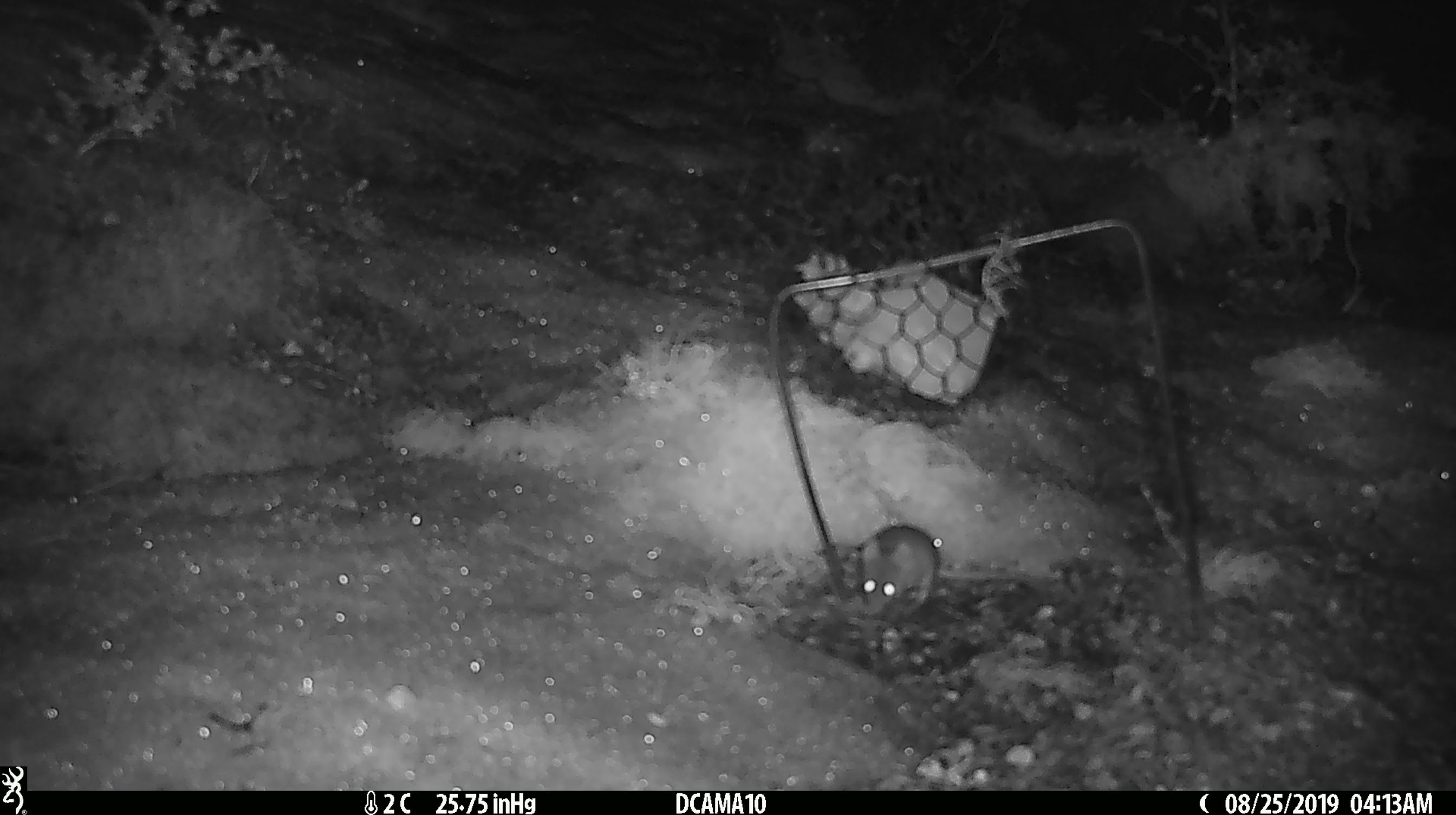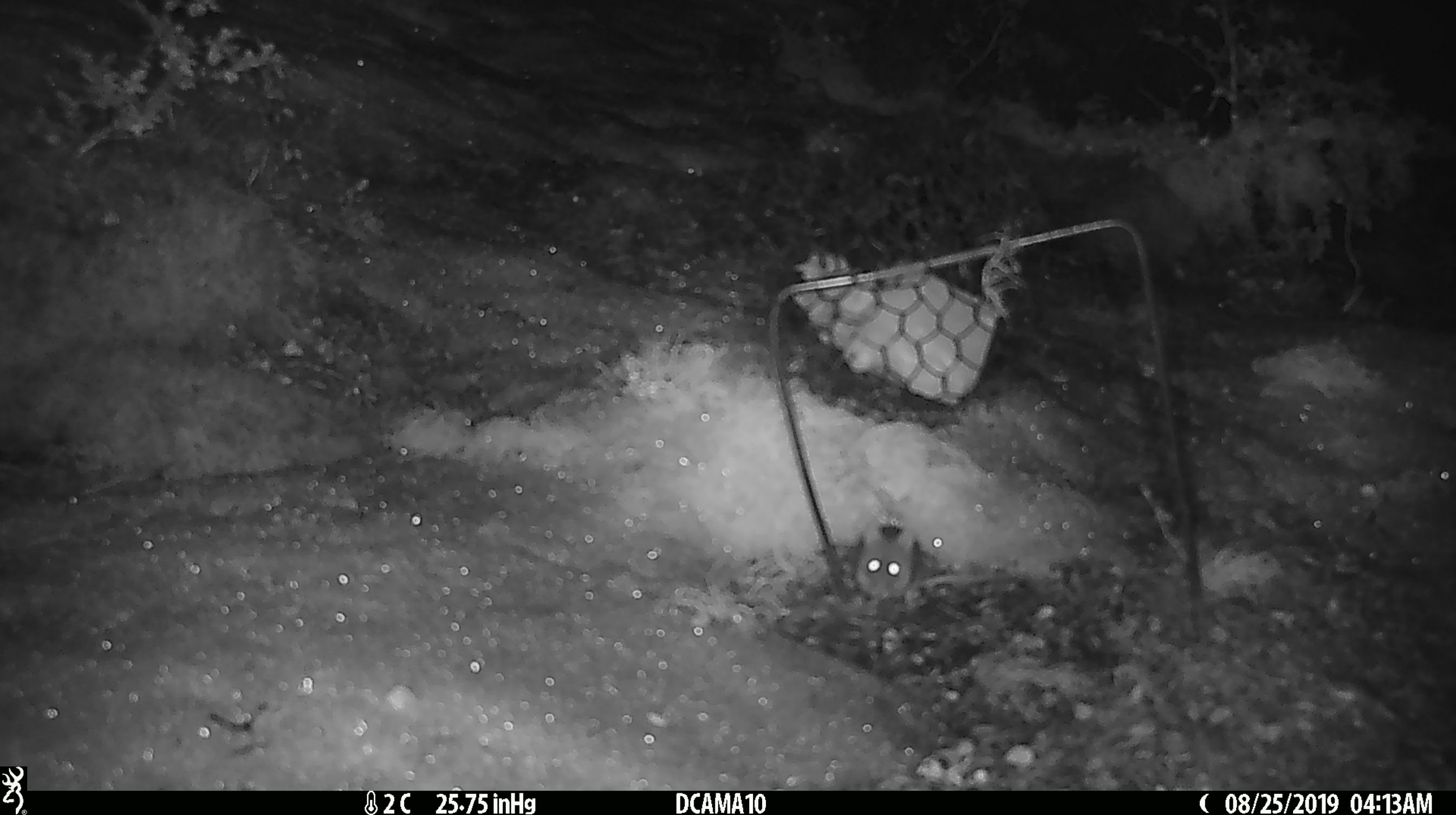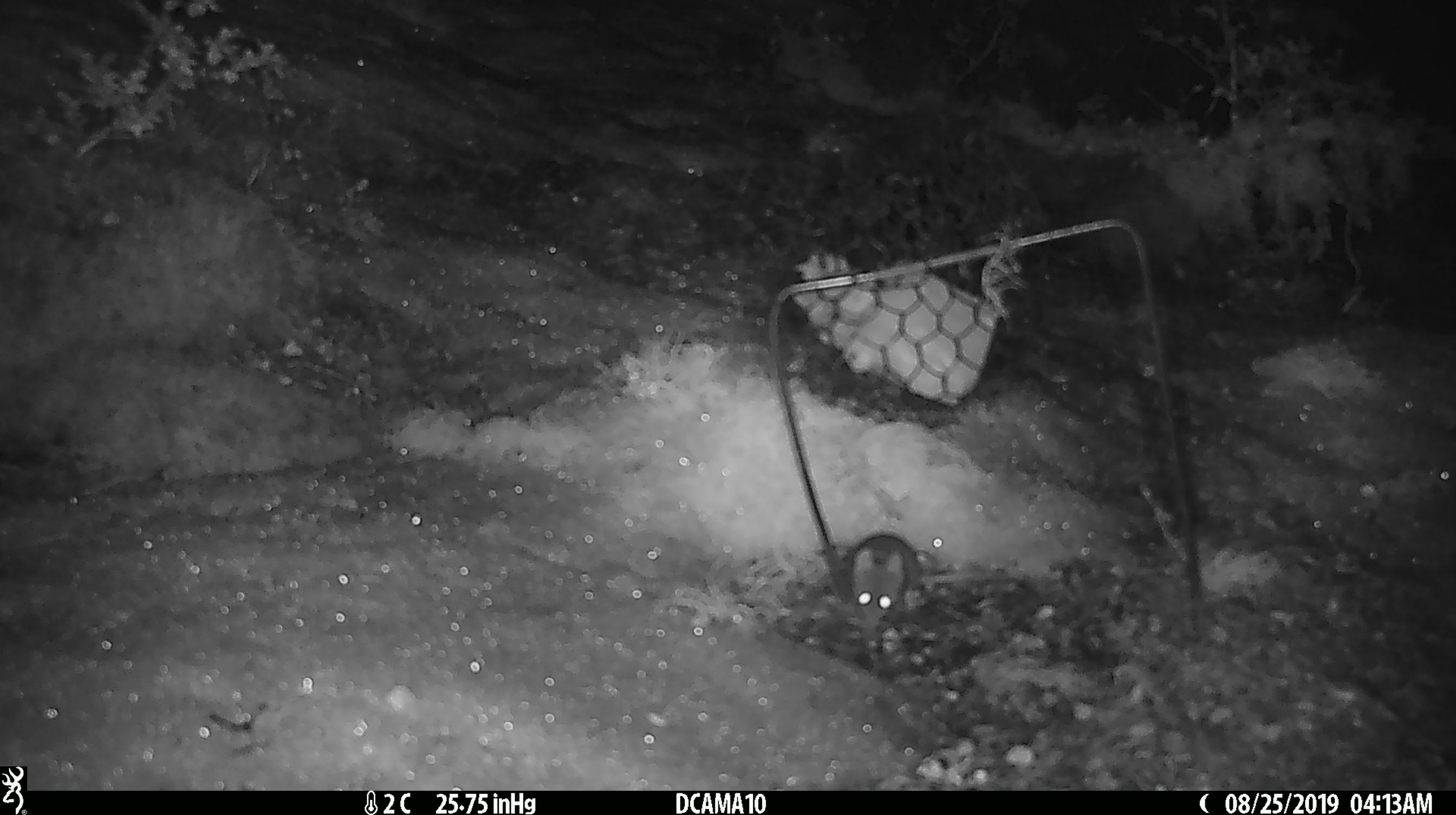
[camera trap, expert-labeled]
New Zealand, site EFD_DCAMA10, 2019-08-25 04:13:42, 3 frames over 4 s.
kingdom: Animalia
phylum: Chordata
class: Mammalia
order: Rodentia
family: Muridae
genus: Mus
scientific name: Mus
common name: mouse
Mouse (Mus).